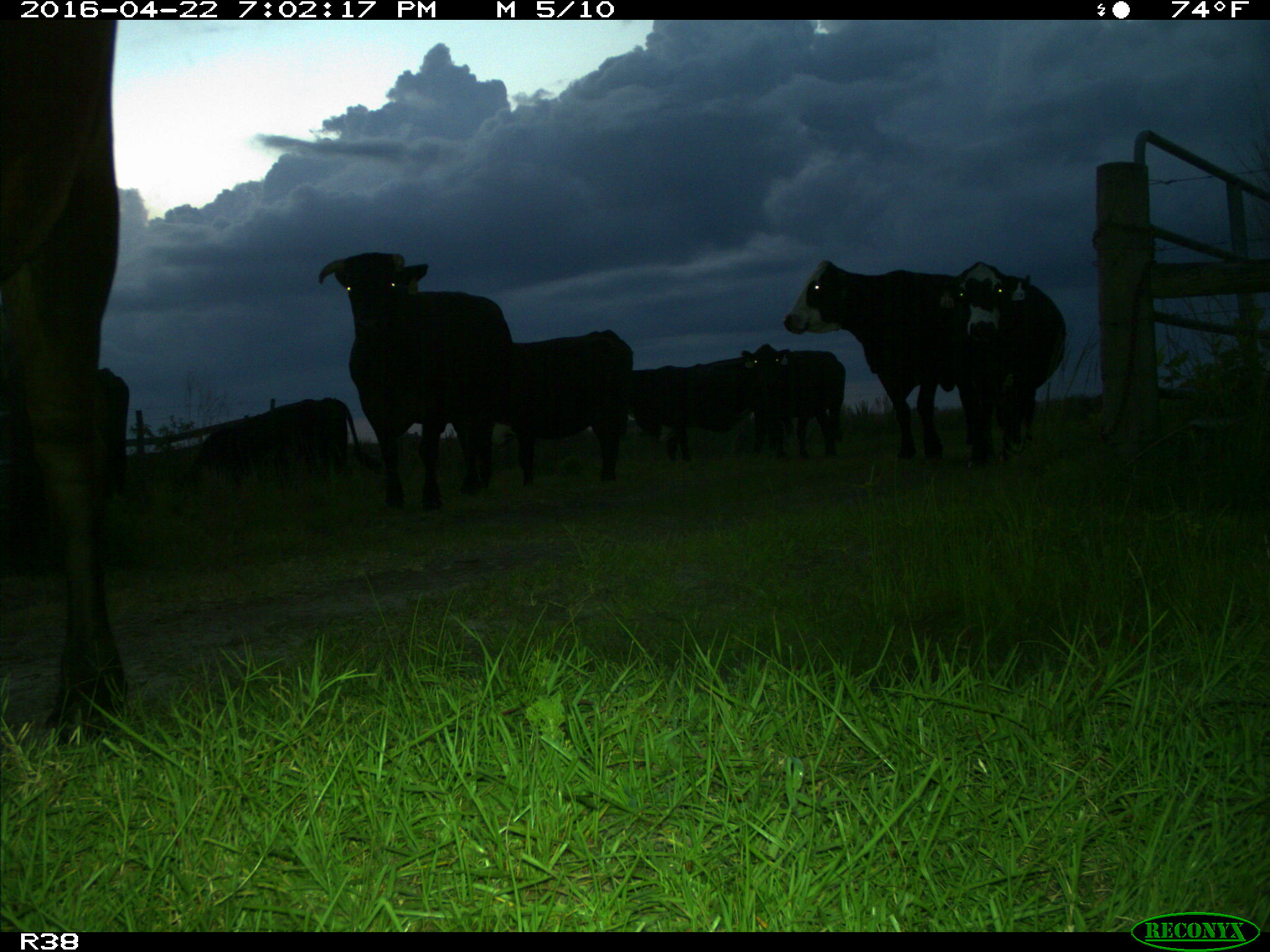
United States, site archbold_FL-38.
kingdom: Animalia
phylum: Chordata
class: Mammalia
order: Artiodactyla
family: Bovidae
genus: Bos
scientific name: Bos taurus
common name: domestic cow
Bos taurus (domestic cow).